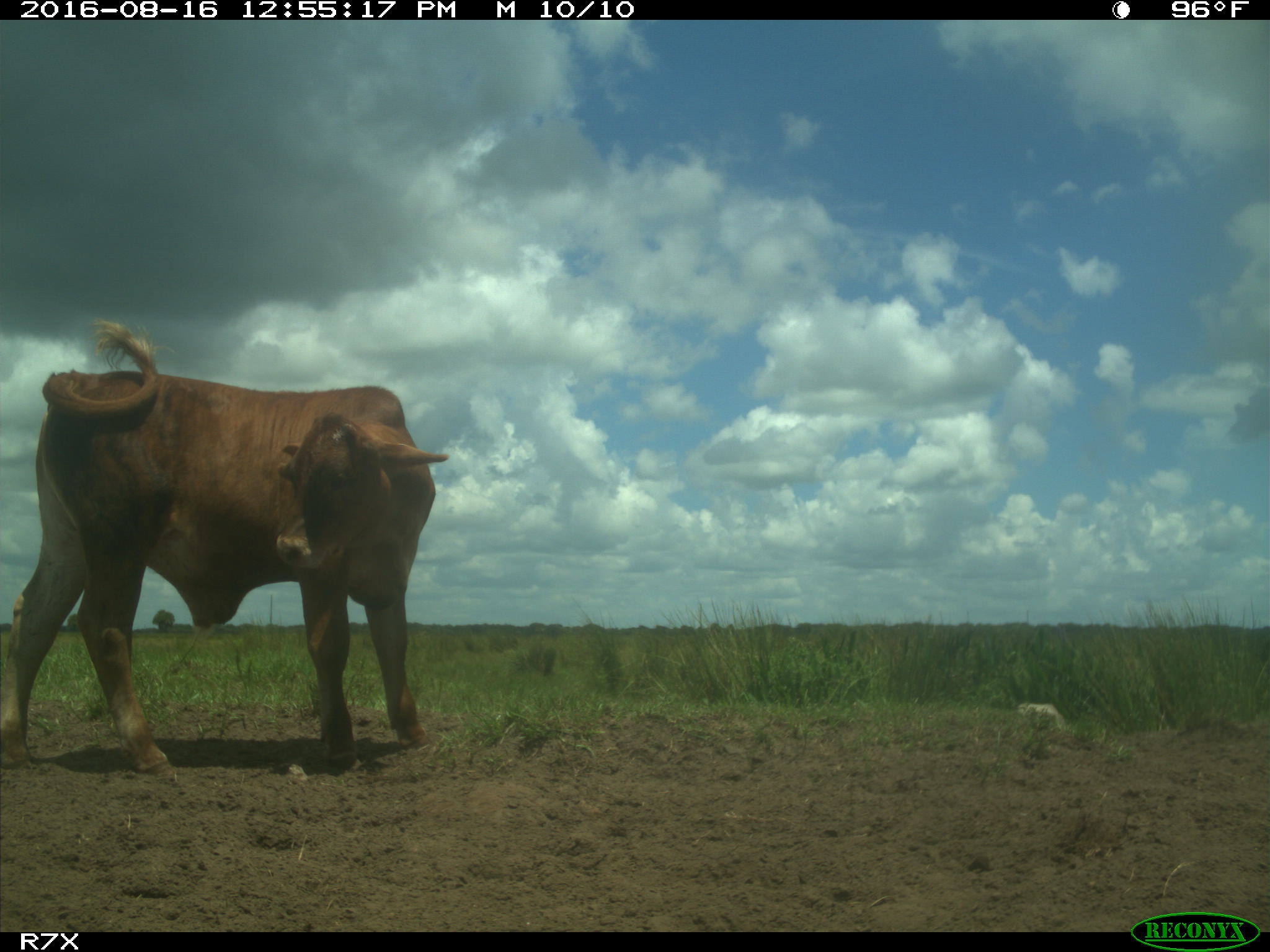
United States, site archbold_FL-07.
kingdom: Animalia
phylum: Chordata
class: Mammalia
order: Artiodactyla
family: Bovidae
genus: Bos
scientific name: Bos taurus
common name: domestic cow